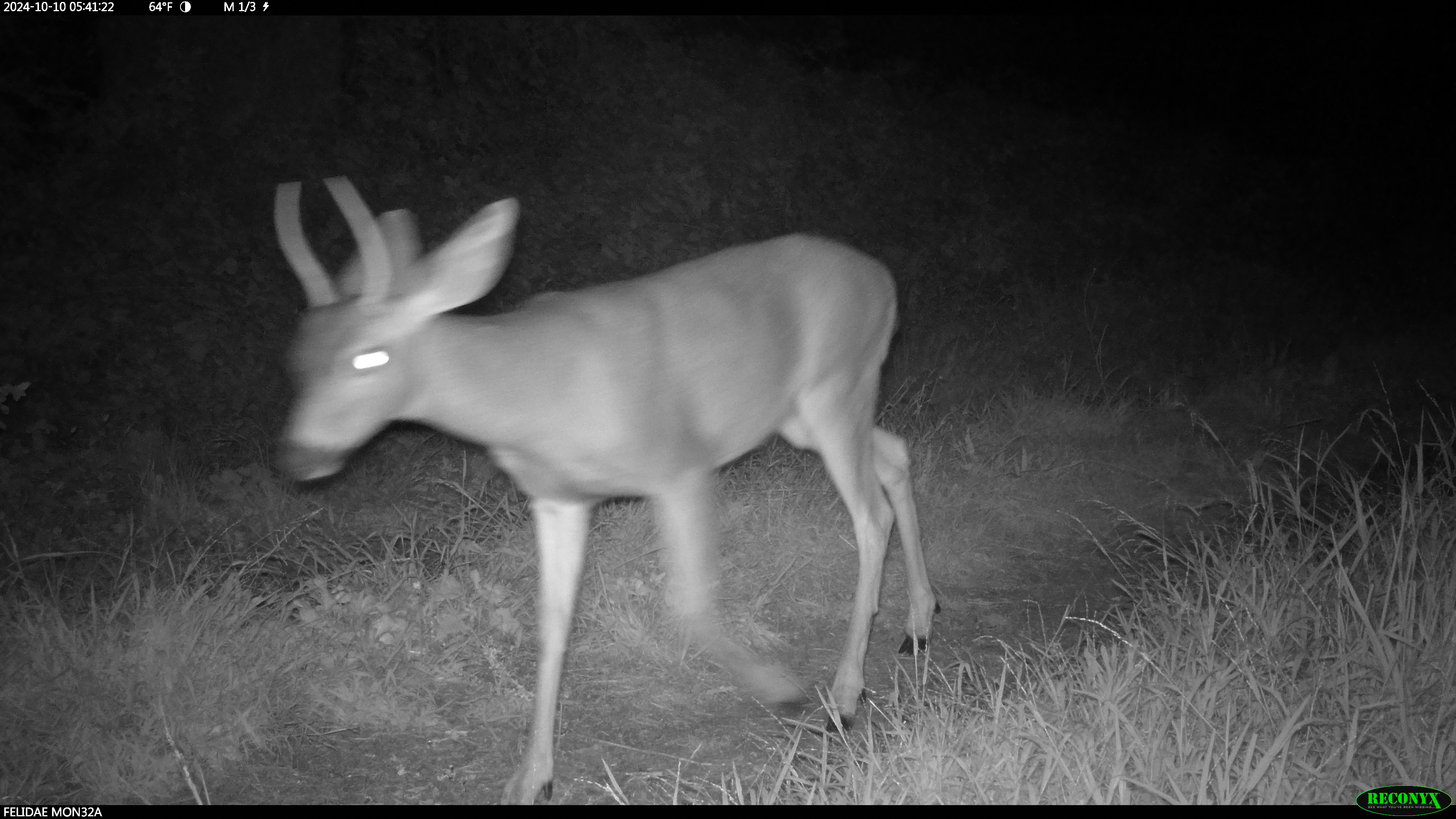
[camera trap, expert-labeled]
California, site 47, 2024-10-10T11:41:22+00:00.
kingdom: Animalia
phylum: Chordata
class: Mammalia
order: Artiodactyla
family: Cervidae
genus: Odocoileus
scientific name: Odocoileus hemionus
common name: mule deer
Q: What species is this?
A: Mule deer (Odocoileus hemionus).